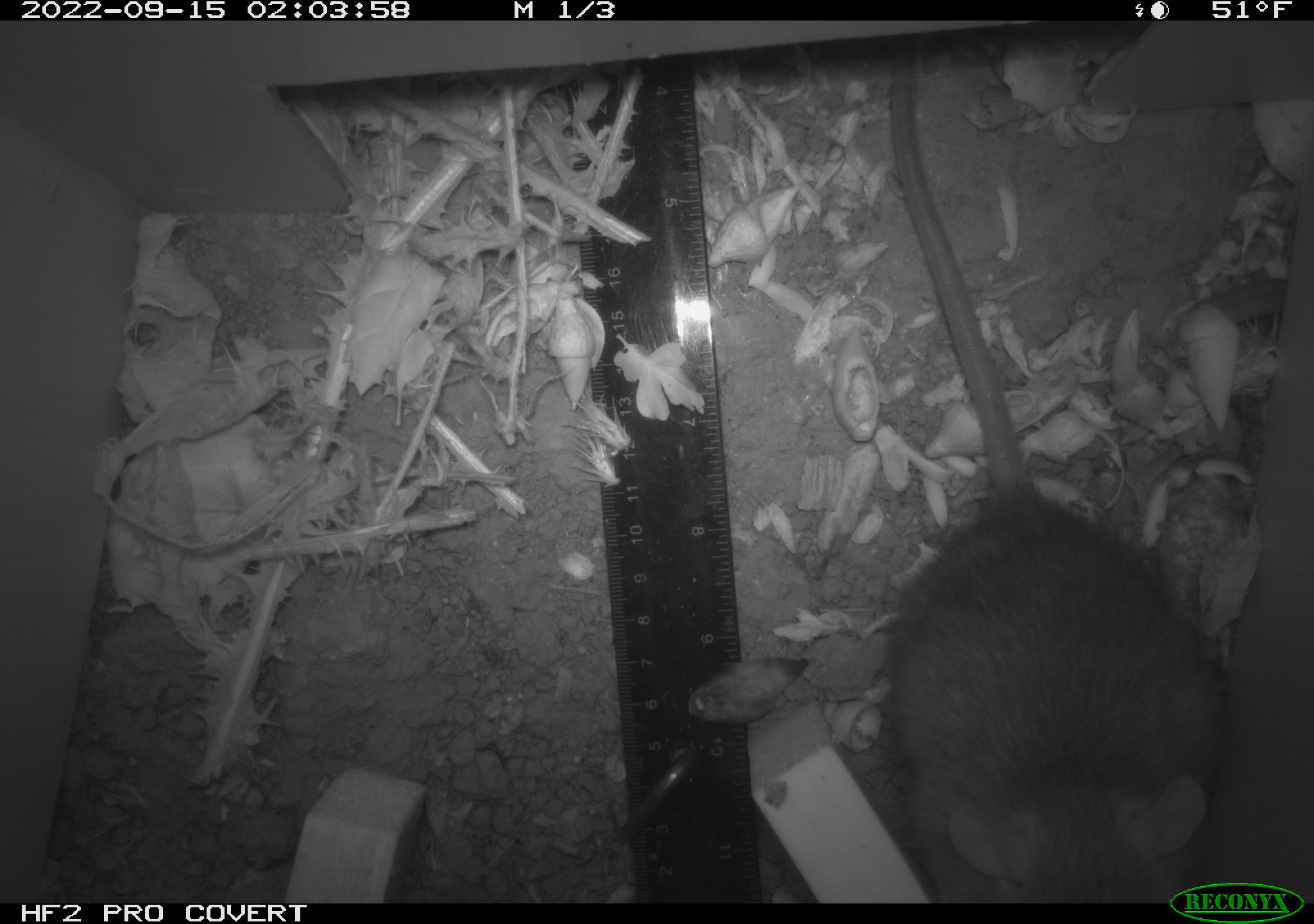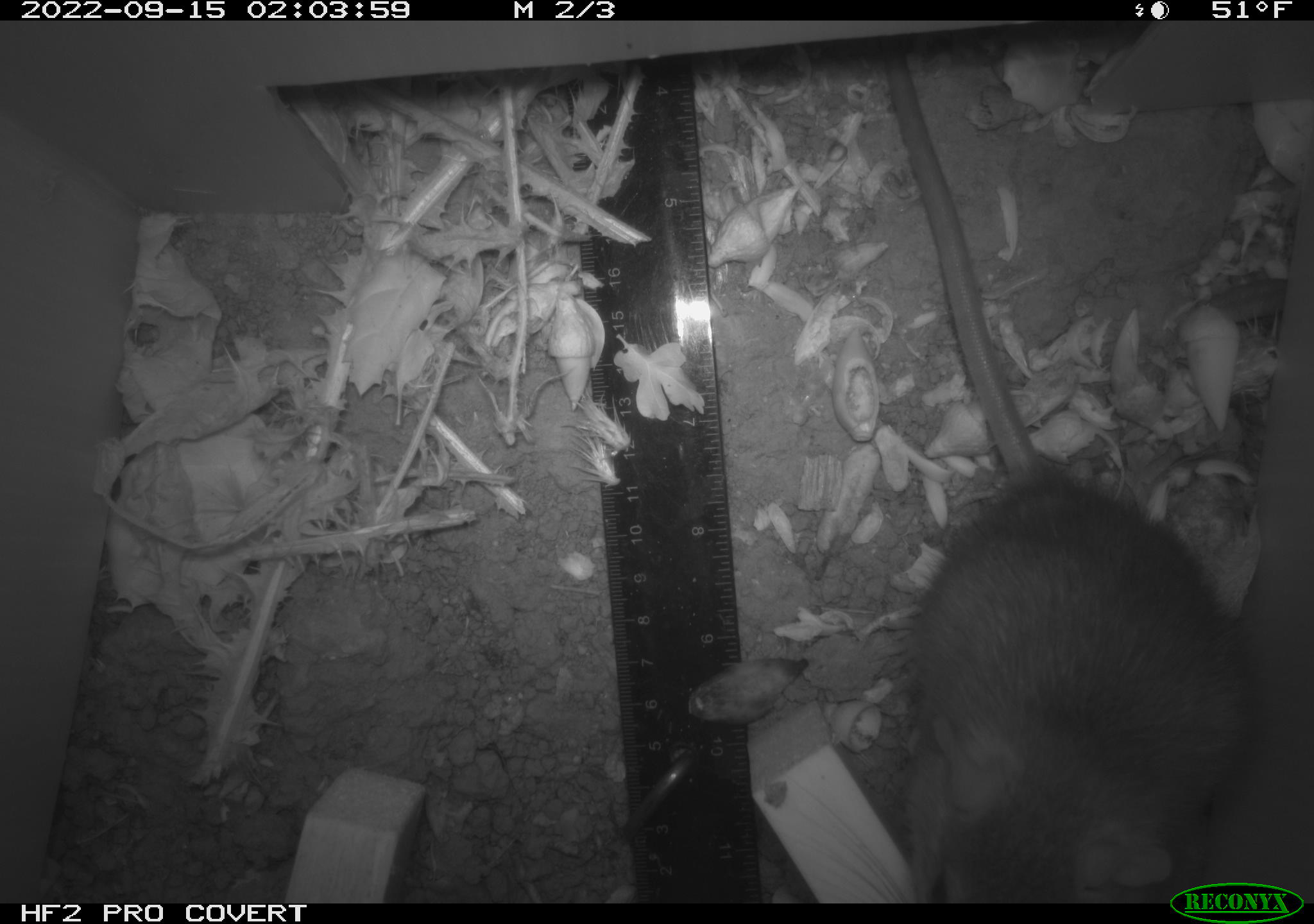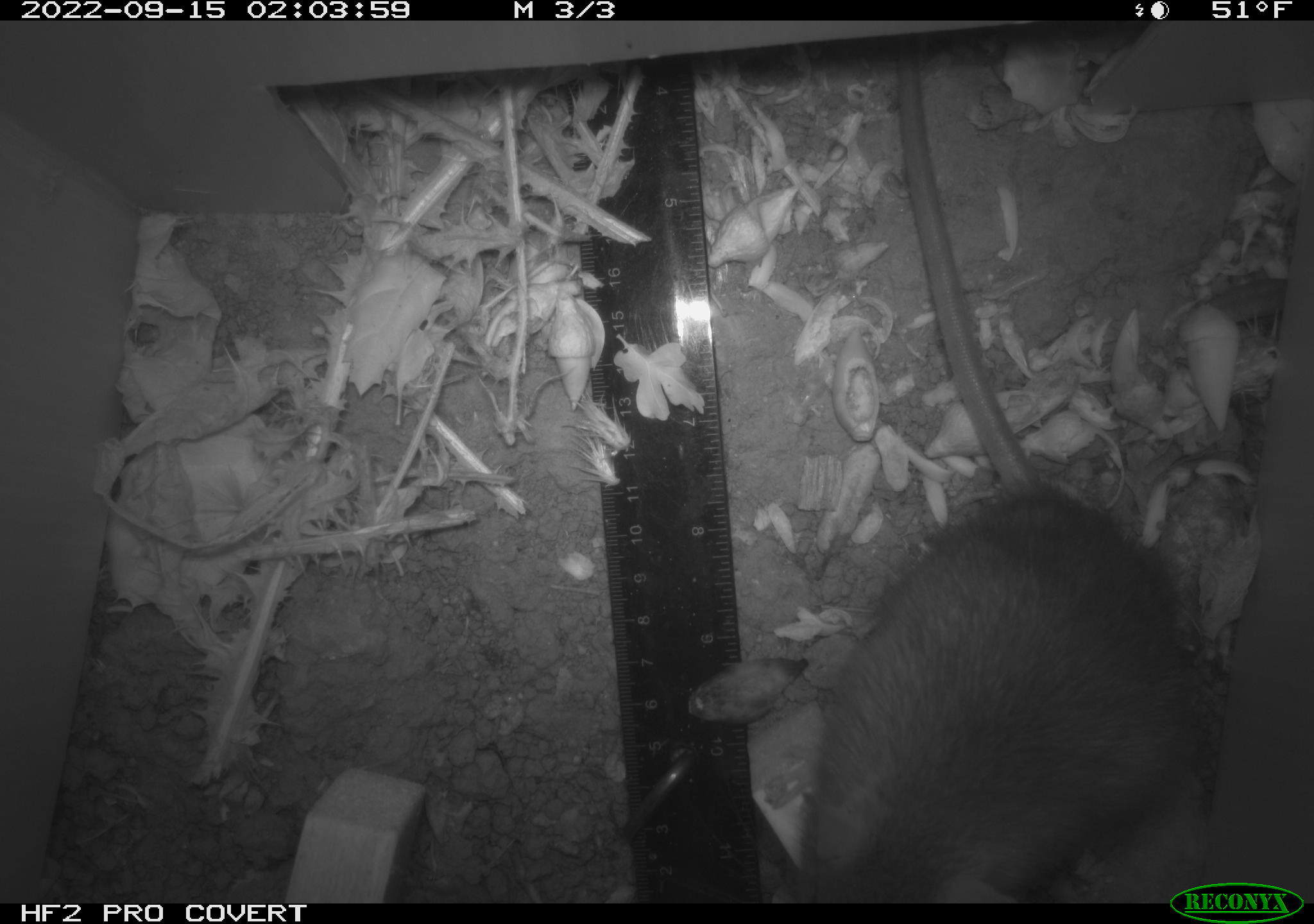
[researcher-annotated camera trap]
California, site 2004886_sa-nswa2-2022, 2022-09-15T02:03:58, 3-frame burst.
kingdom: Animalia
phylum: Chordata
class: Mammalia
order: Rodentia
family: Muridae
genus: Rattus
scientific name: Rattus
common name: rat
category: rattus species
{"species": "rattus species (rat) (Rattus)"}